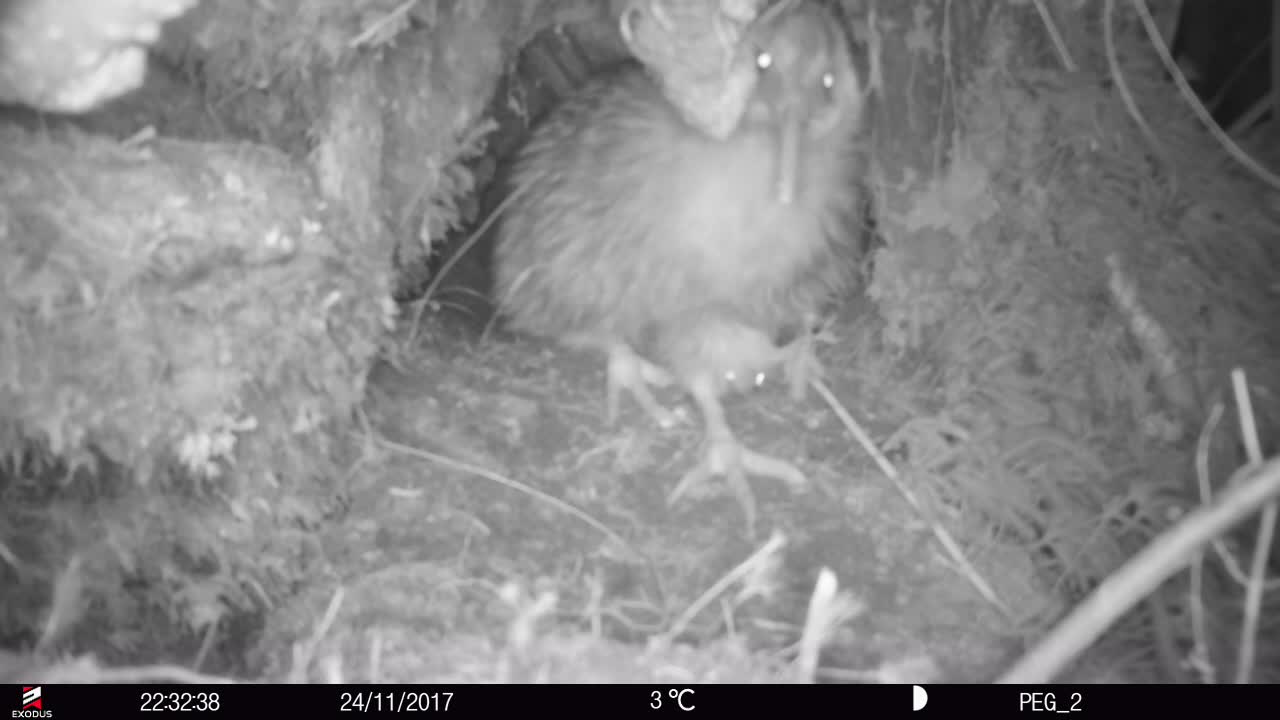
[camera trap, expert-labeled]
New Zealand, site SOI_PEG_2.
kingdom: Animalia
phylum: Chordata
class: Aves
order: Apterygiformes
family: Apterygidae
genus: Apteryx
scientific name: Apteryx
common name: kiwi